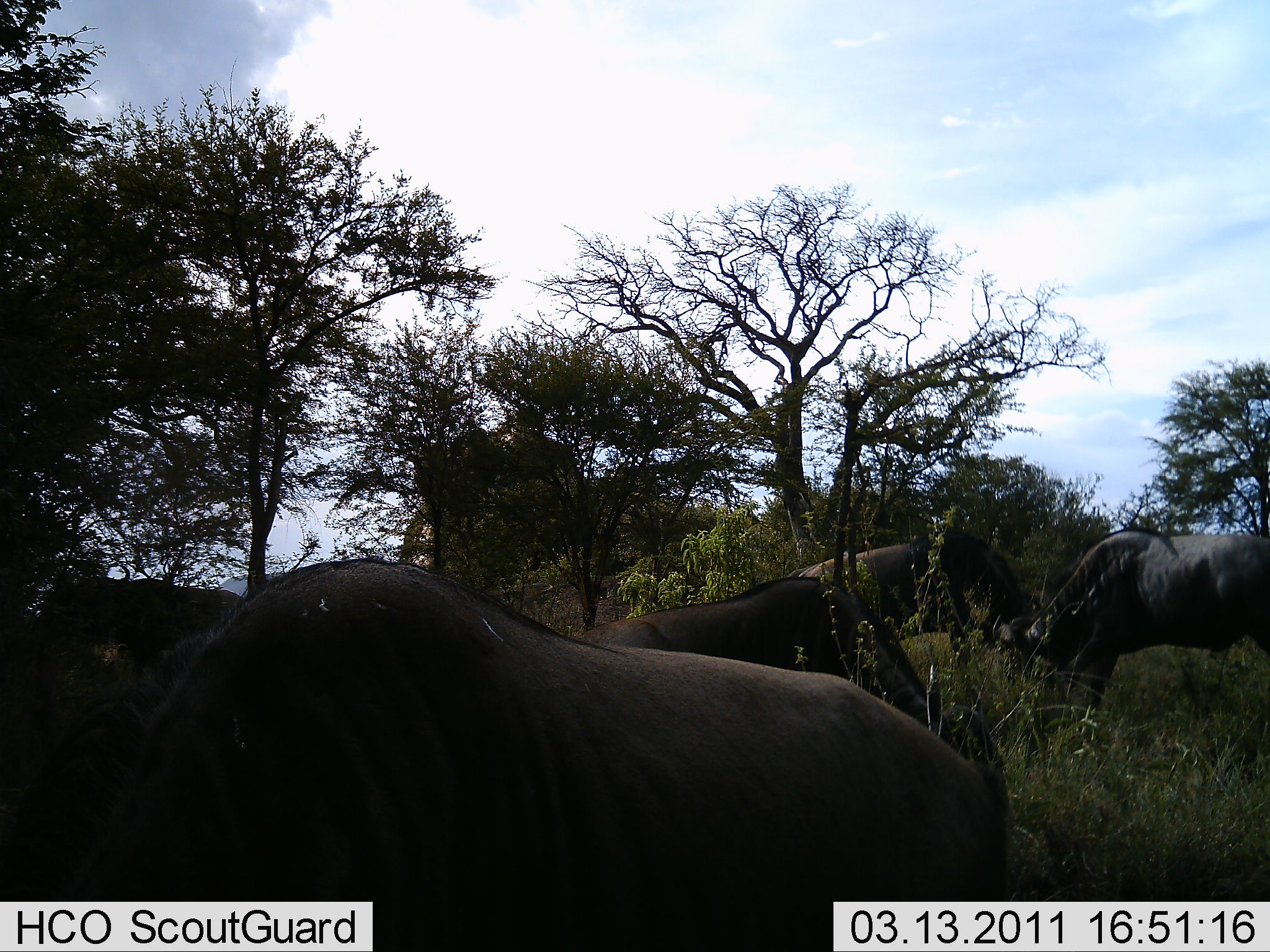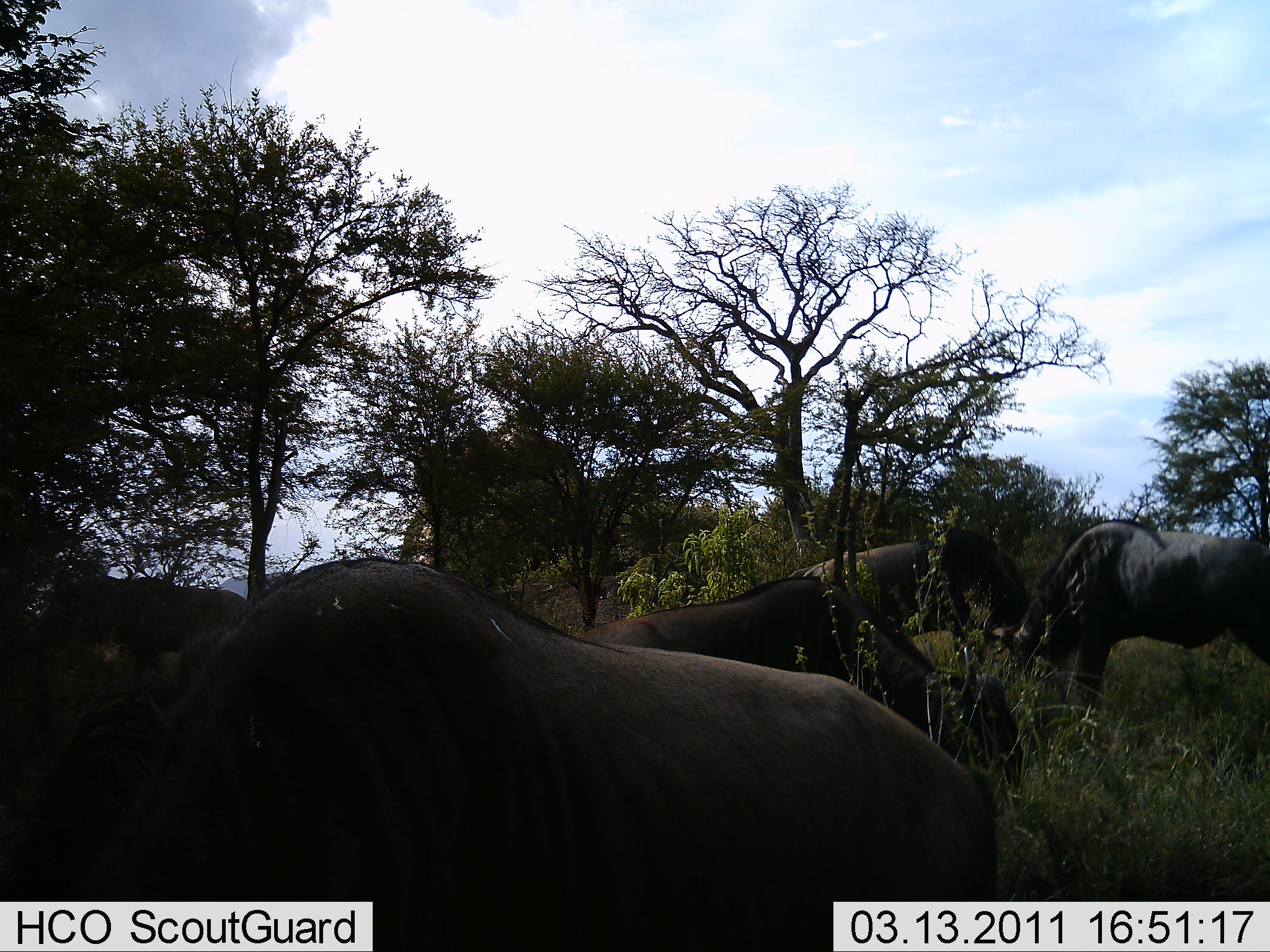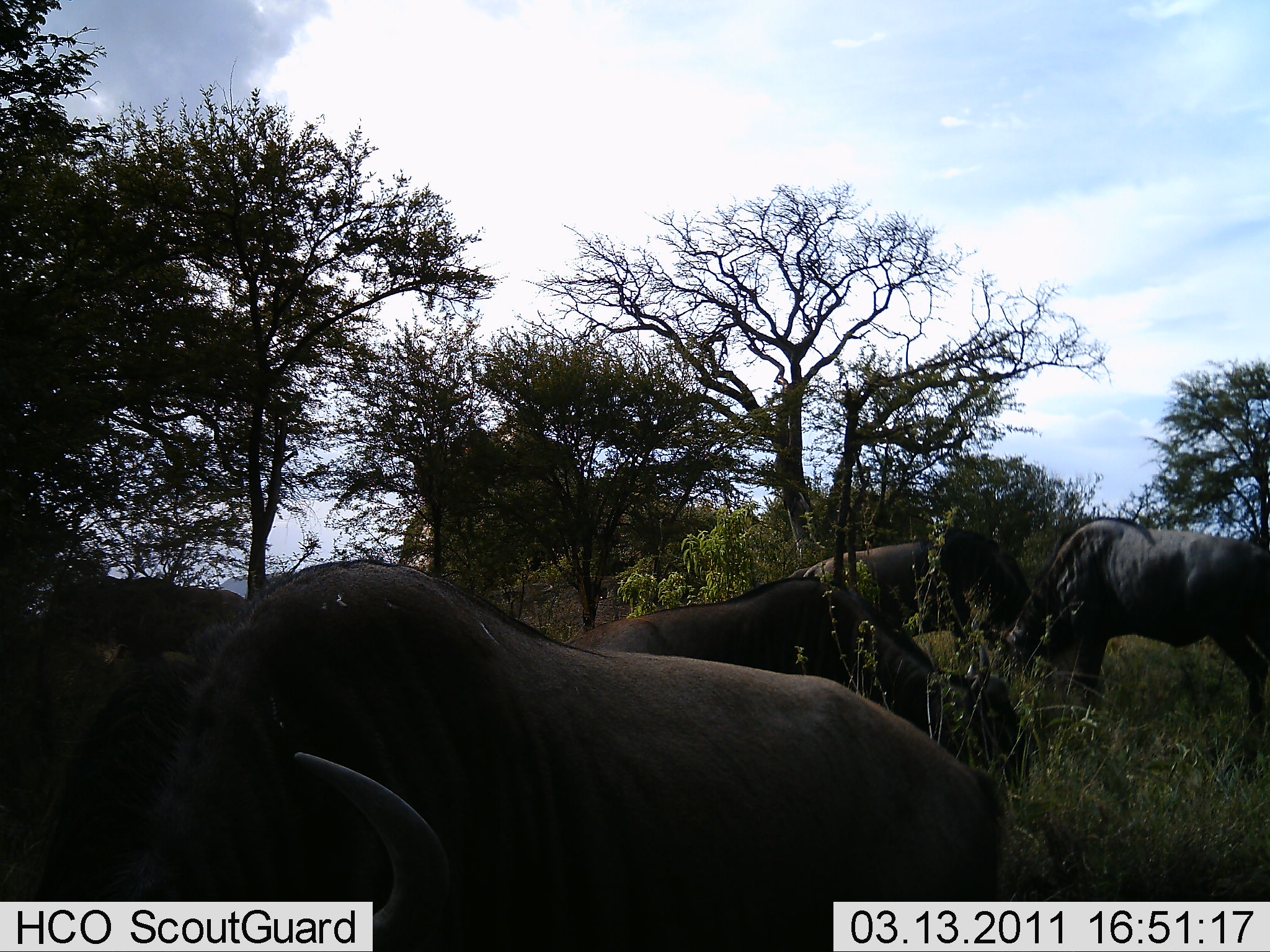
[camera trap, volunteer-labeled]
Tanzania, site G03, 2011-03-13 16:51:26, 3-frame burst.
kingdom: Animalia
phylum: Chordata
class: Mammalia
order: Artiodactyla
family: Bovidae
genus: Connochaetes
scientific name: Connochaetes taurinus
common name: blue wildebeest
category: wildebeest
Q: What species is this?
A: Wildebeest (blue wildebeest) (Connochaetes taurinus).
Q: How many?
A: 5.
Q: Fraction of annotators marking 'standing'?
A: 64%.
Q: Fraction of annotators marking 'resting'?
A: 18%.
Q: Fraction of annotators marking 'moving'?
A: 18%.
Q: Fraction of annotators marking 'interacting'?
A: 0%.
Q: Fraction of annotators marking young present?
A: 0%.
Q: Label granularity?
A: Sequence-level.